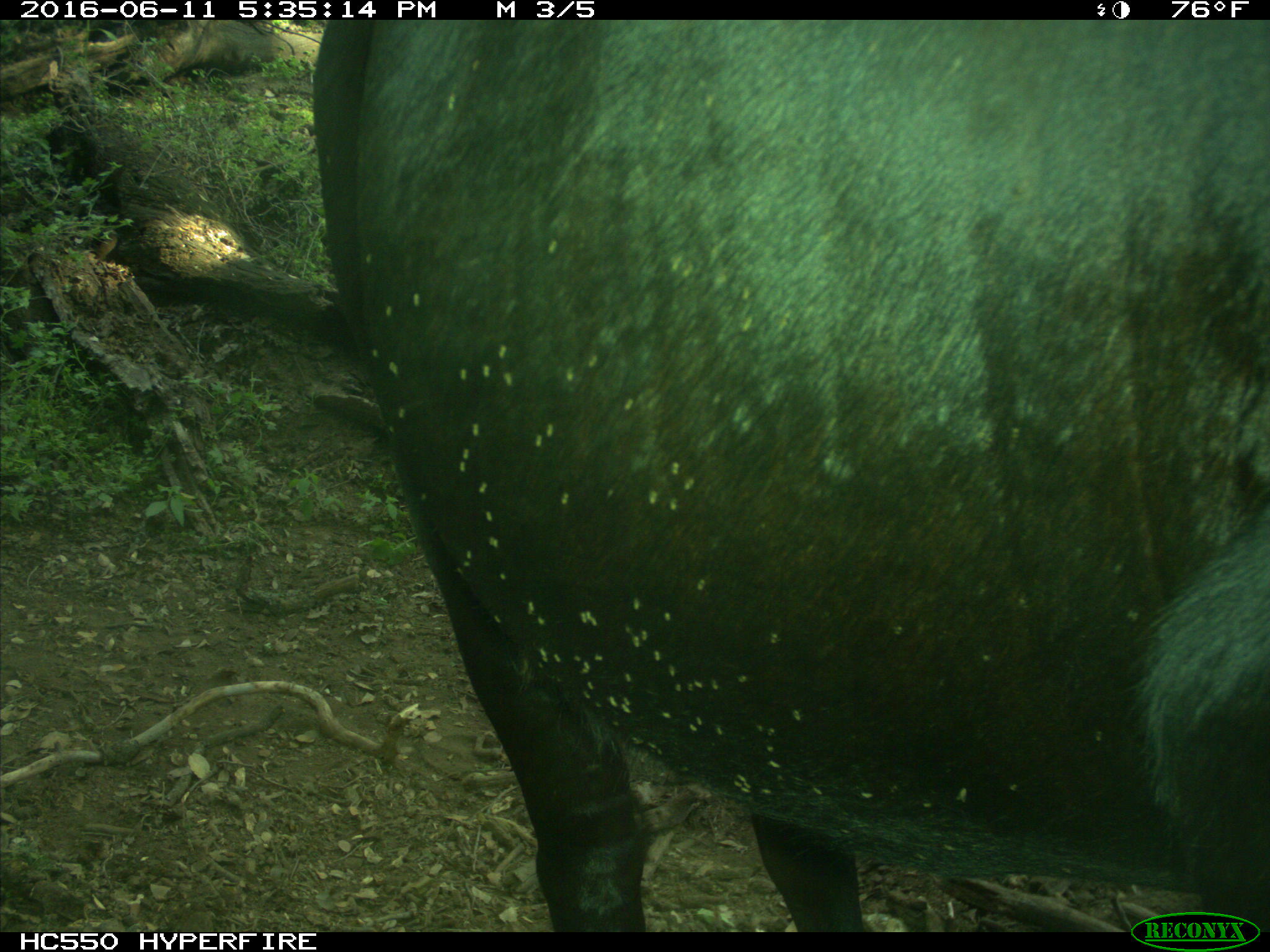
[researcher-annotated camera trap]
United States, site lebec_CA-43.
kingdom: Animalia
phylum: Chordata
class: Mammalia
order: Artiodactyla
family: Bovidae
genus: Bos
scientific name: Bos taurus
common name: domestic cow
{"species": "Bos taurus (domestic cow)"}